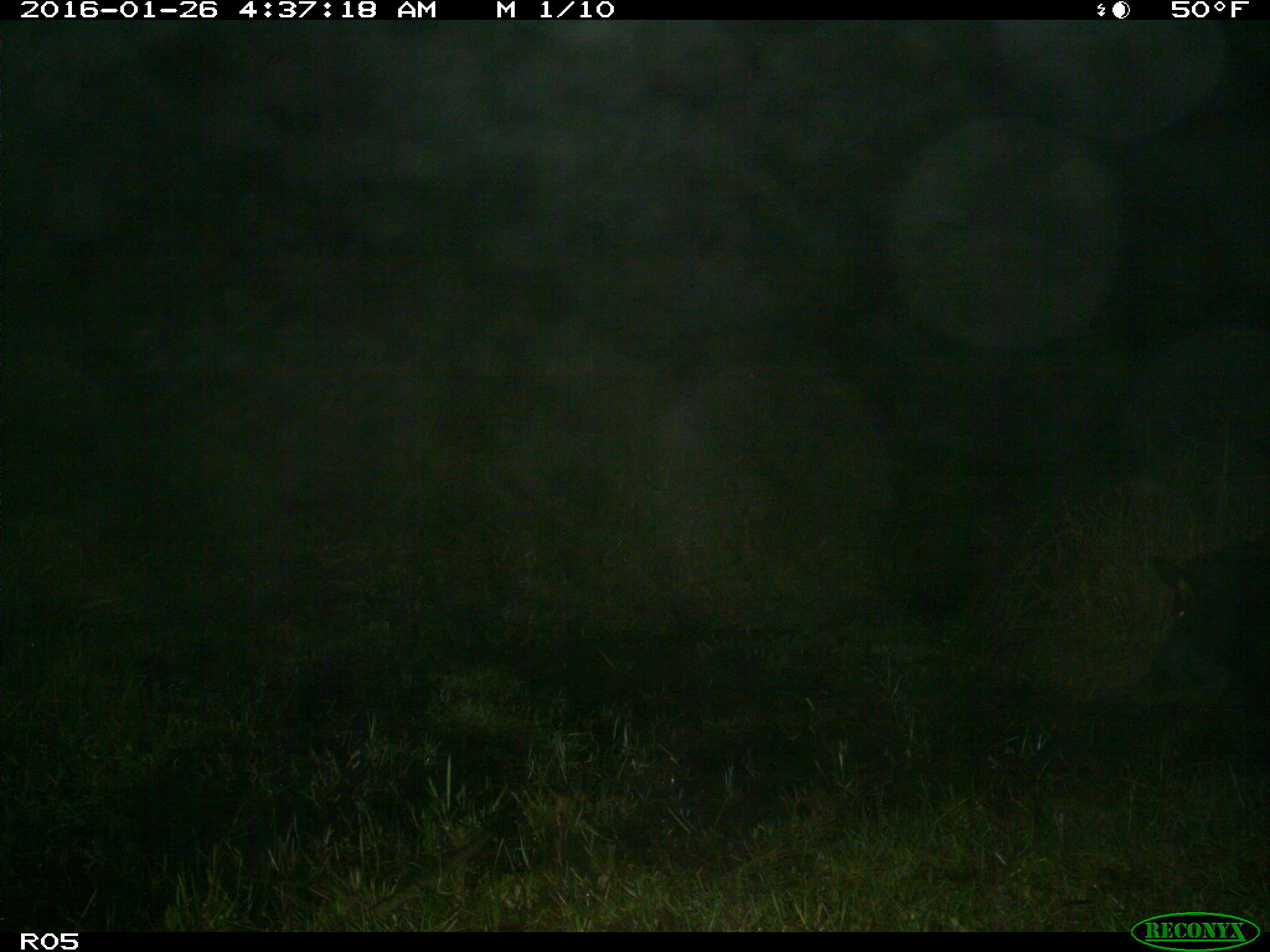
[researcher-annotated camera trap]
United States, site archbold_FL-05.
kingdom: Animalia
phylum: Chordata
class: Mammalia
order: Artiodactyla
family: Suidae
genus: Sus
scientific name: Sus scrofa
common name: wild boar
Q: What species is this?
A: Sus scrofa (wild boar).